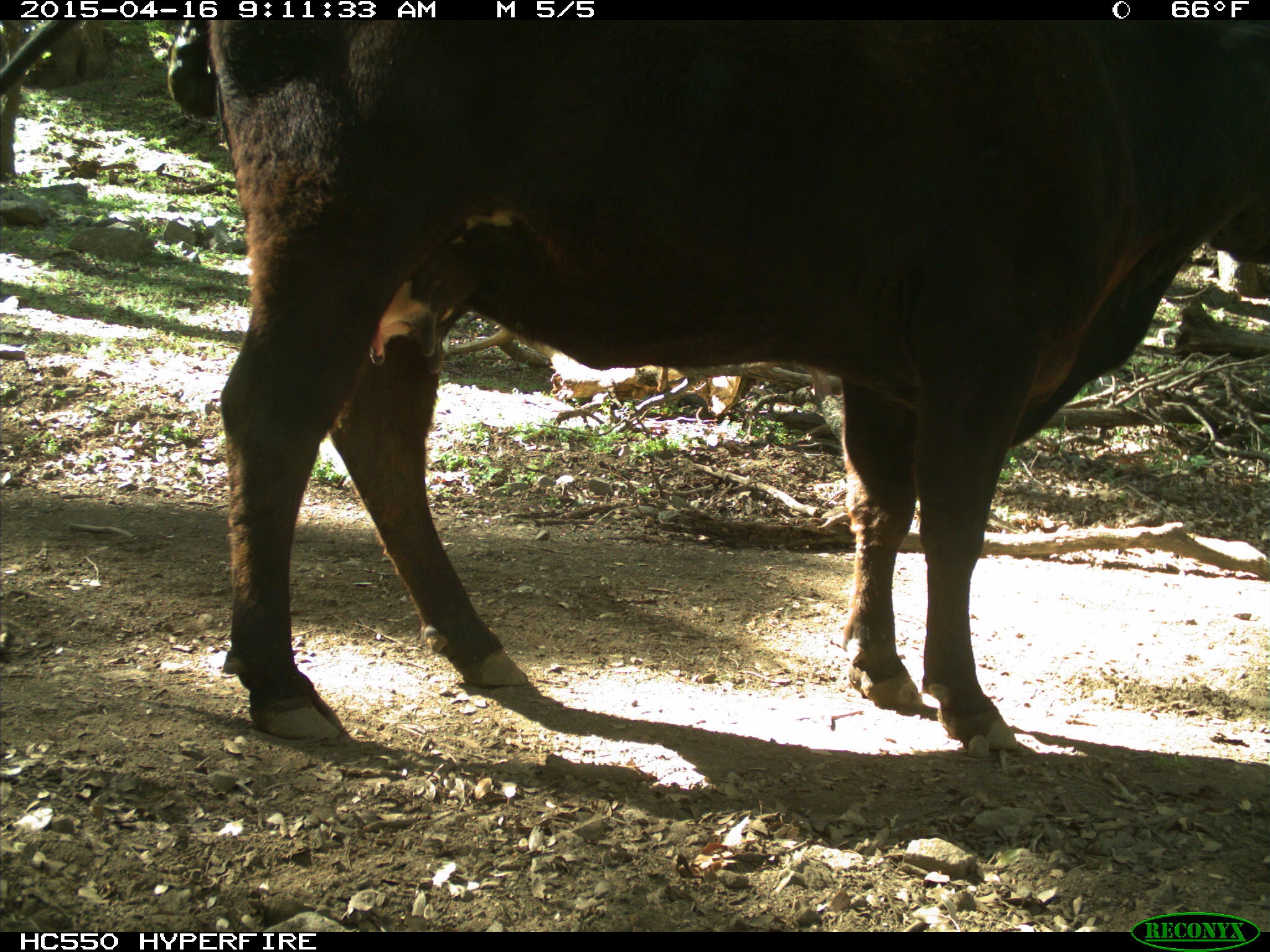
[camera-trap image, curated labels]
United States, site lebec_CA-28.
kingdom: Animalia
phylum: Chordata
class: Mammalia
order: Artiodactyla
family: Bovidae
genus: Bos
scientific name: Bos taurus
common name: domestic cow